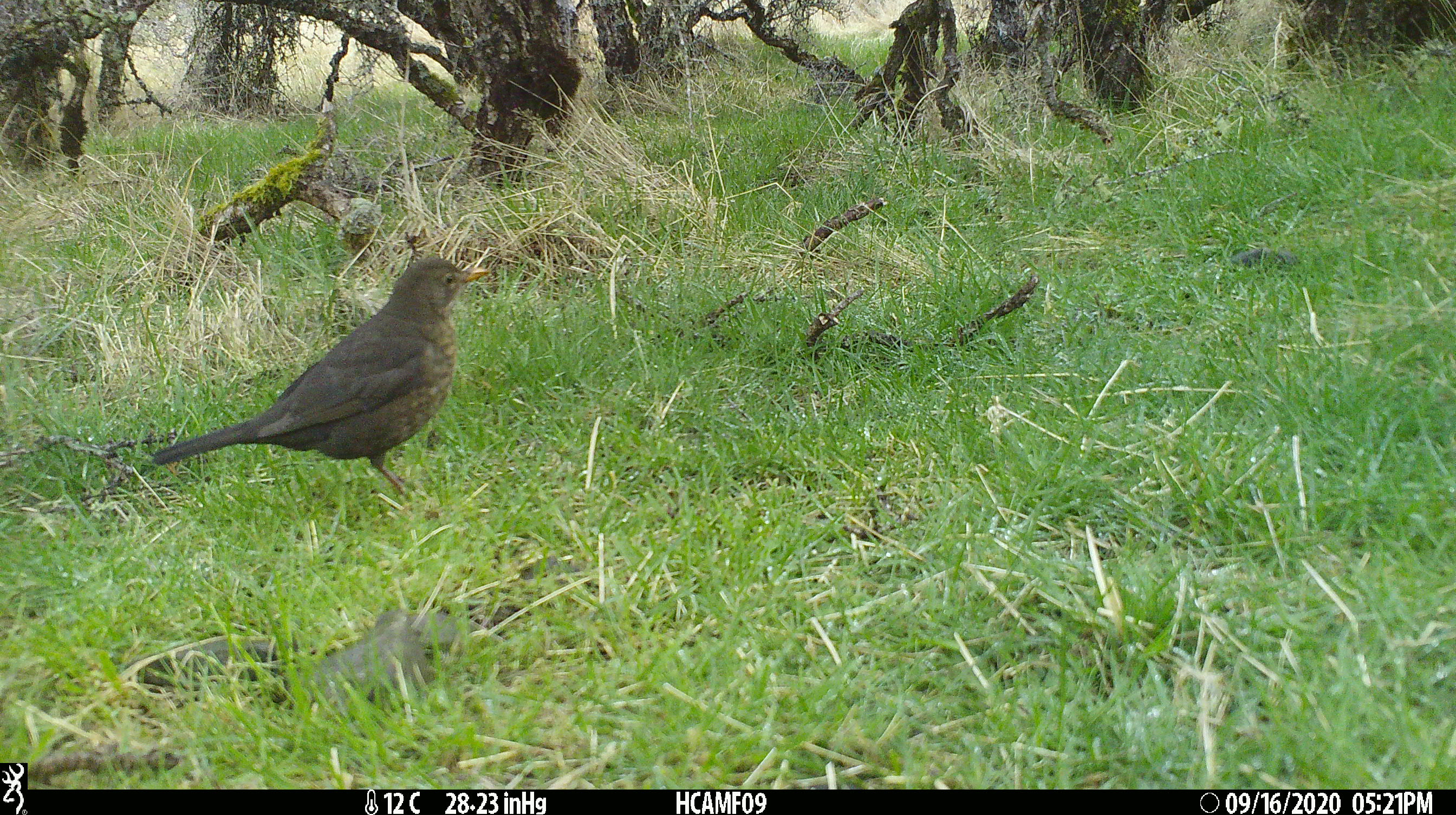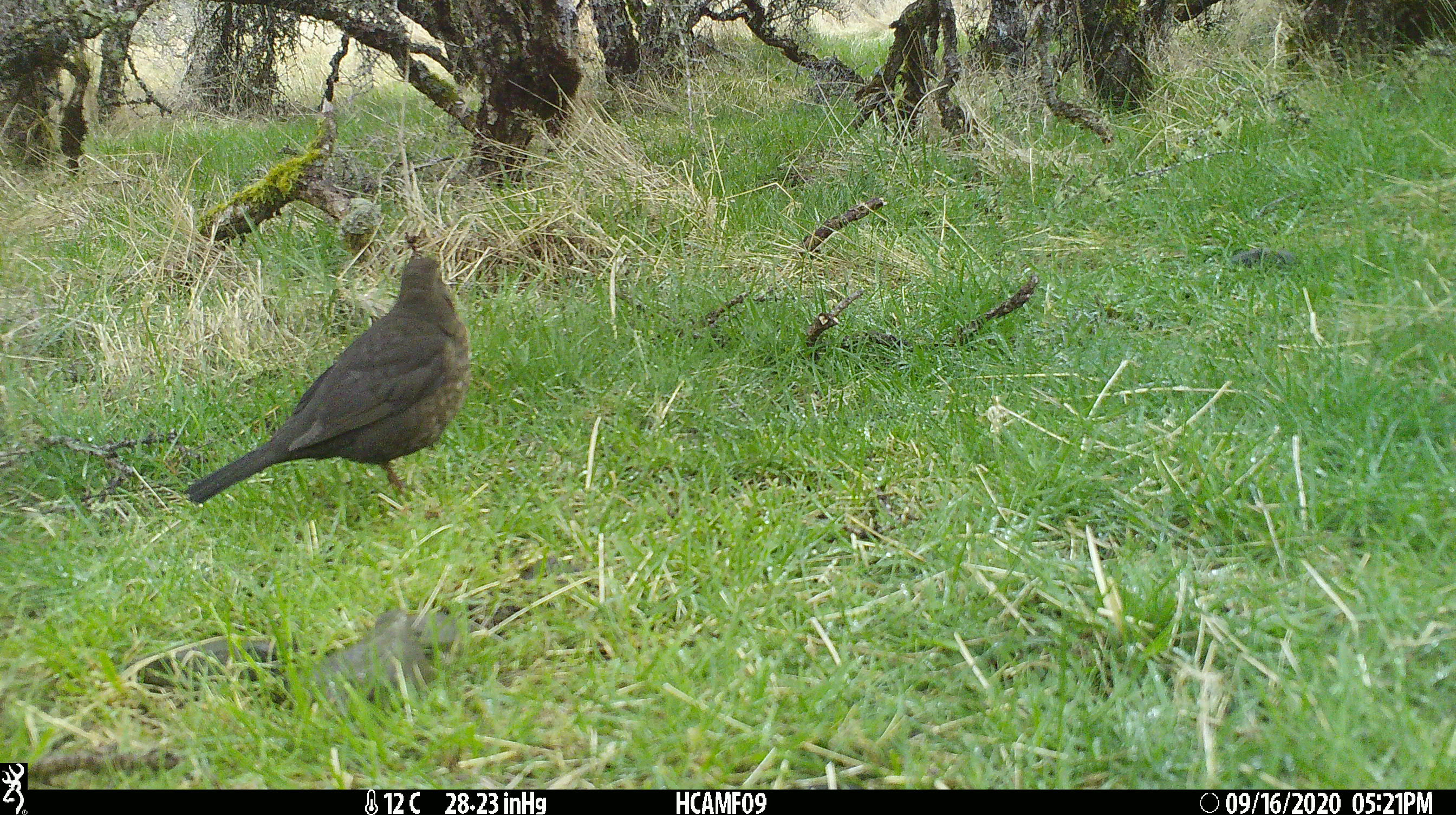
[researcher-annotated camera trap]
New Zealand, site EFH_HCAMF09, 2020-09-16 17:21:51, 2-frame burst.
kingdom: Animalia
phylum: Chordata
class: Aves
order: Passeriformes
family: Turdidae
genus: Turdus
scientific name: Turdus merula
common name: eurasian blackbird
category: blackbird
Blackbird (eurasian blackbird) (Turdus merula).